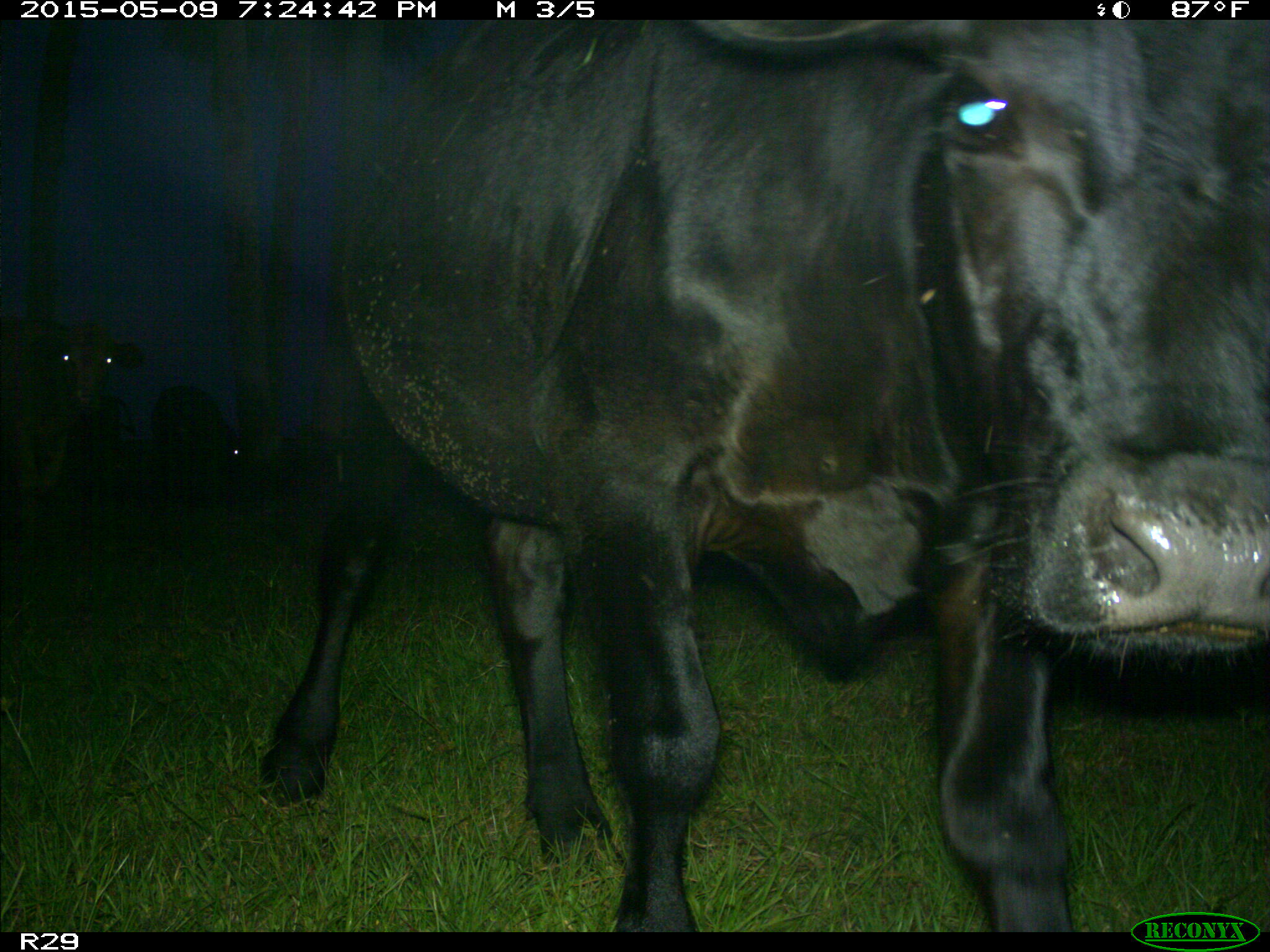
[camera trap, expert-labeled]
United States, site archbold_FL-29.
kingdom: Animalia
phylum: Chordata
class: Mammalia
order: Artiodactyla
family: Bovidae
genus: Bos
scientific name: Bos taurus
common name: domestic cow